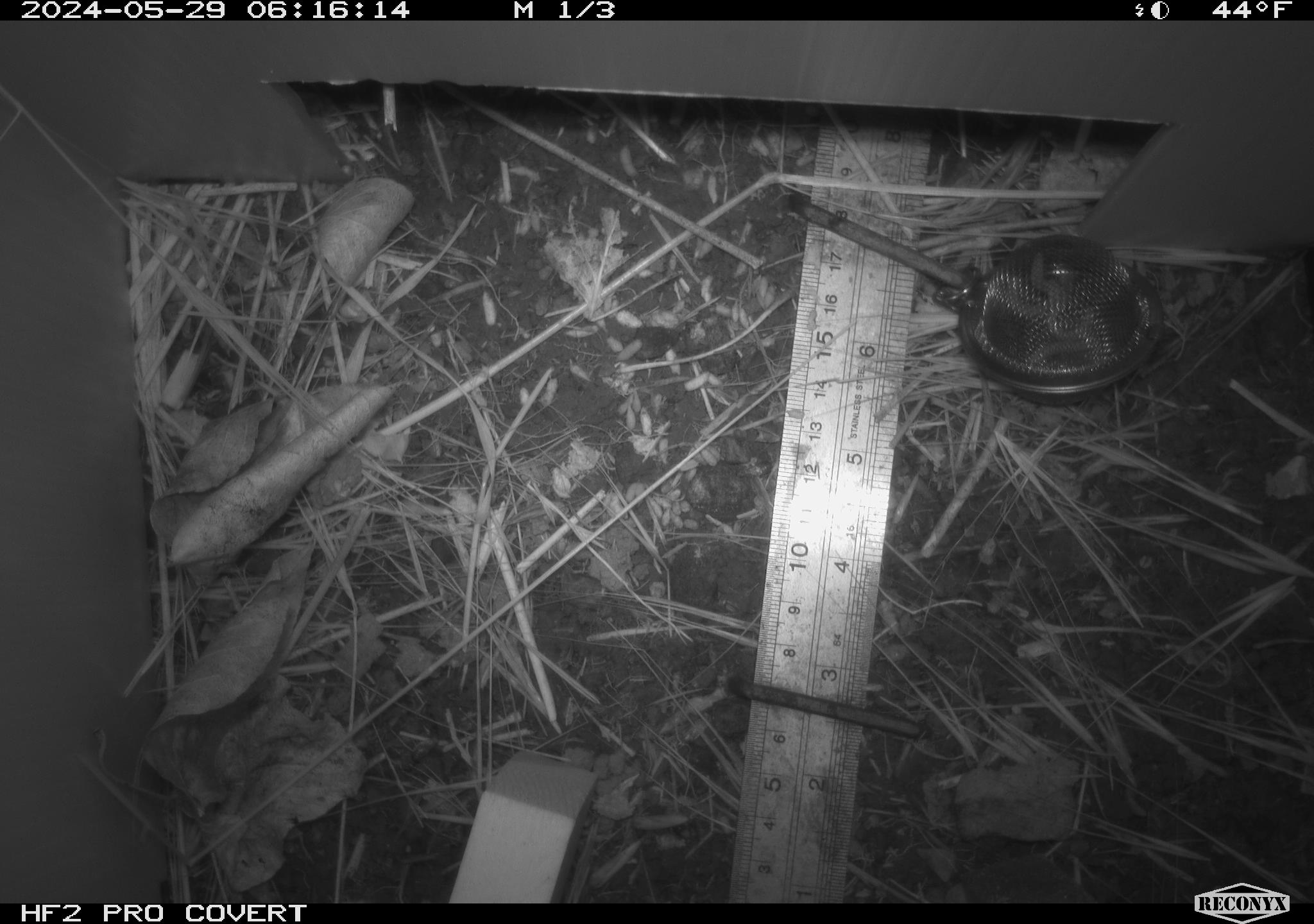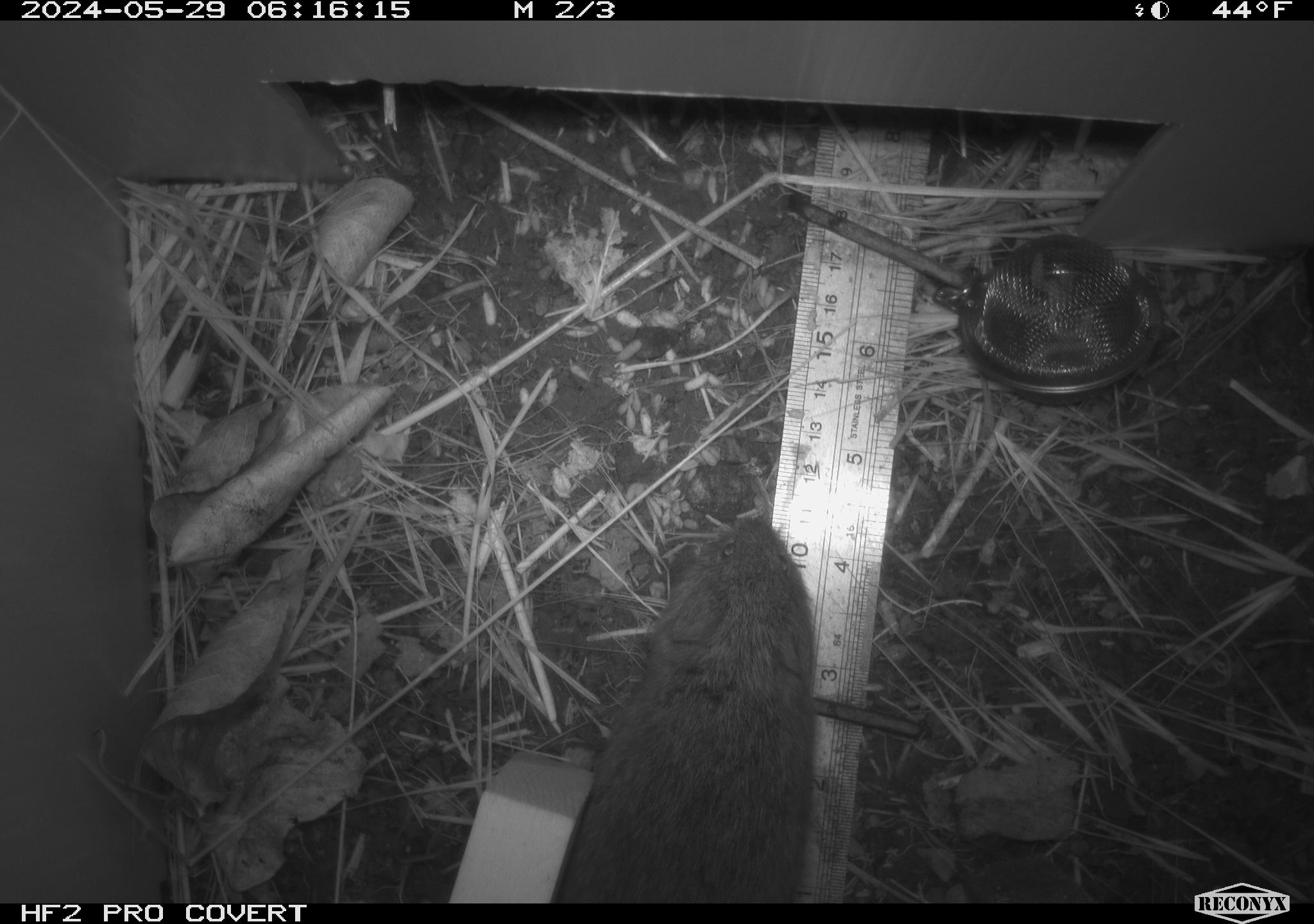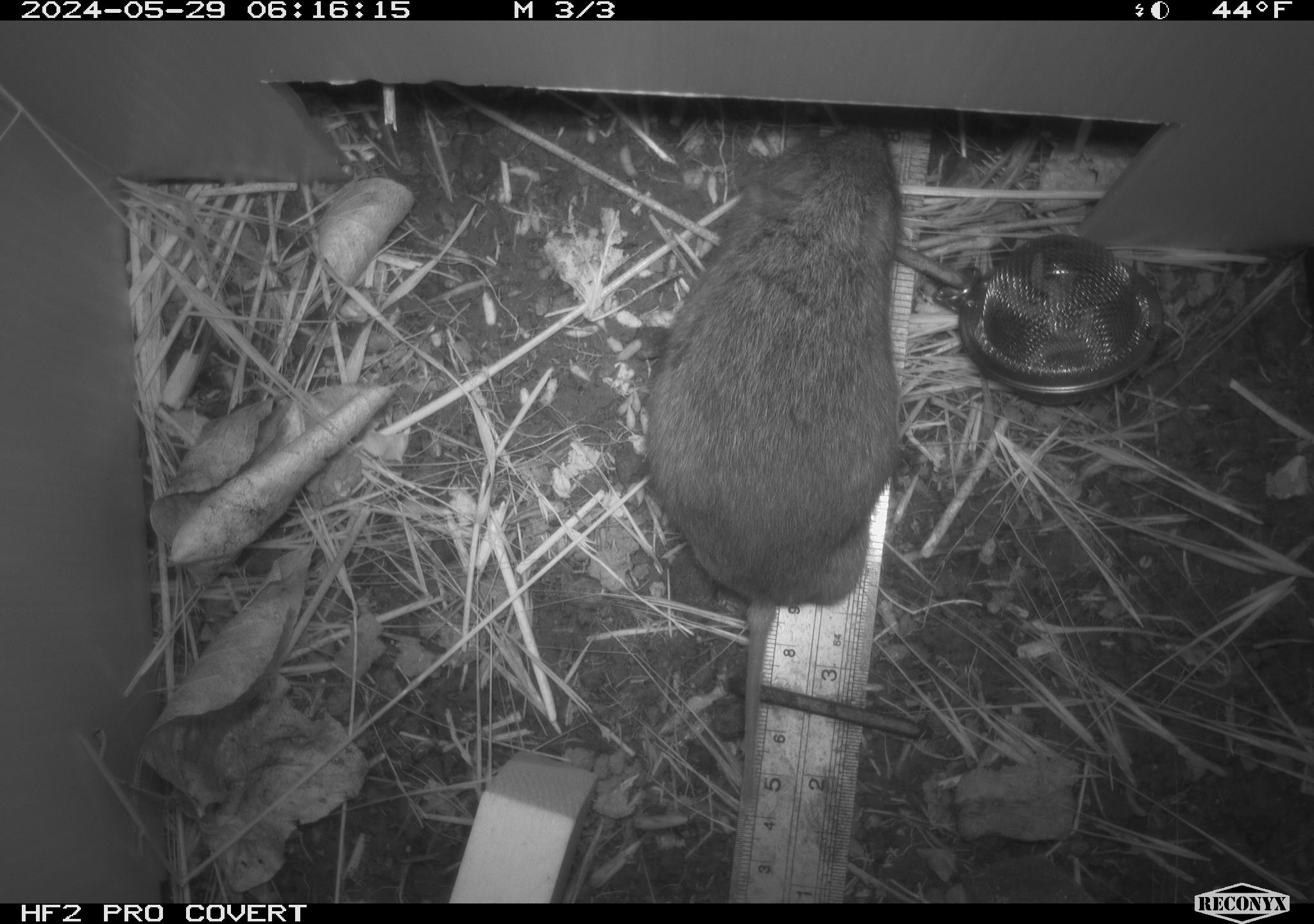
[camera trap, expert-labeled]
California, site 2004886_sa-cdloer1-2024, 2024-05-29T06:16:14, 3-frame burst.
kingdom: Animalia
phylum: Chordata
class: Mammalia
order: Rodentia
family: Cricetidae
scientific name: Arvicolinae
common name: voles, lemmings, and muskrats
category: arvicolinae subfamily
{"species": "arvicolinae subfamily (voles, lemmings, and muskrats) (Arvicolinae)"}